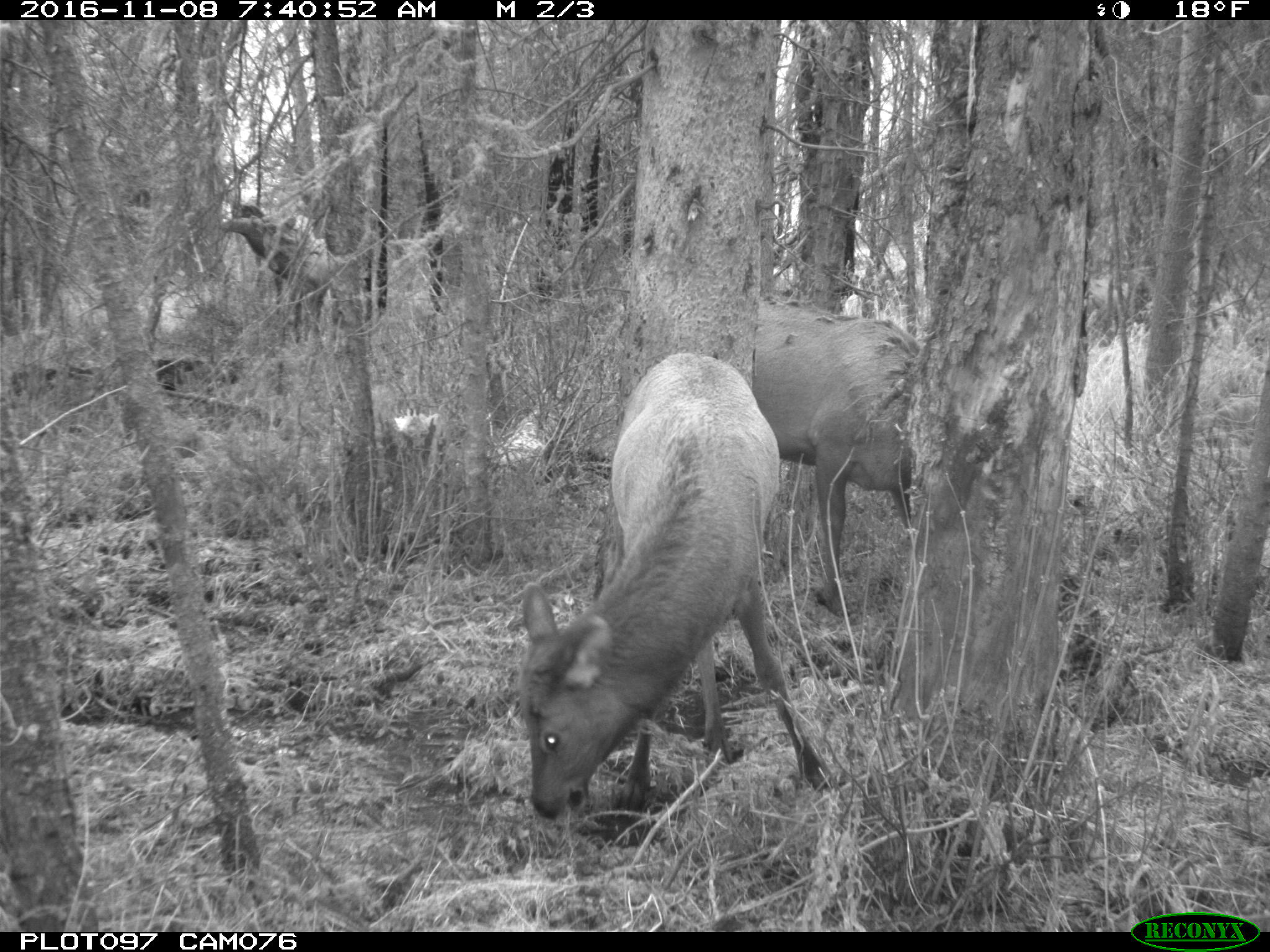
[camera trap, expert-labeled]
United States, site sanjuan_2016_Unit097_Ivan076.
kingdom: Animalia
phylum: Chordata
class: Mammalia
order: Artiodactyla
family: Cervidae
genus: Cervus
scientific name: Cervus elaphus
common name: red deer